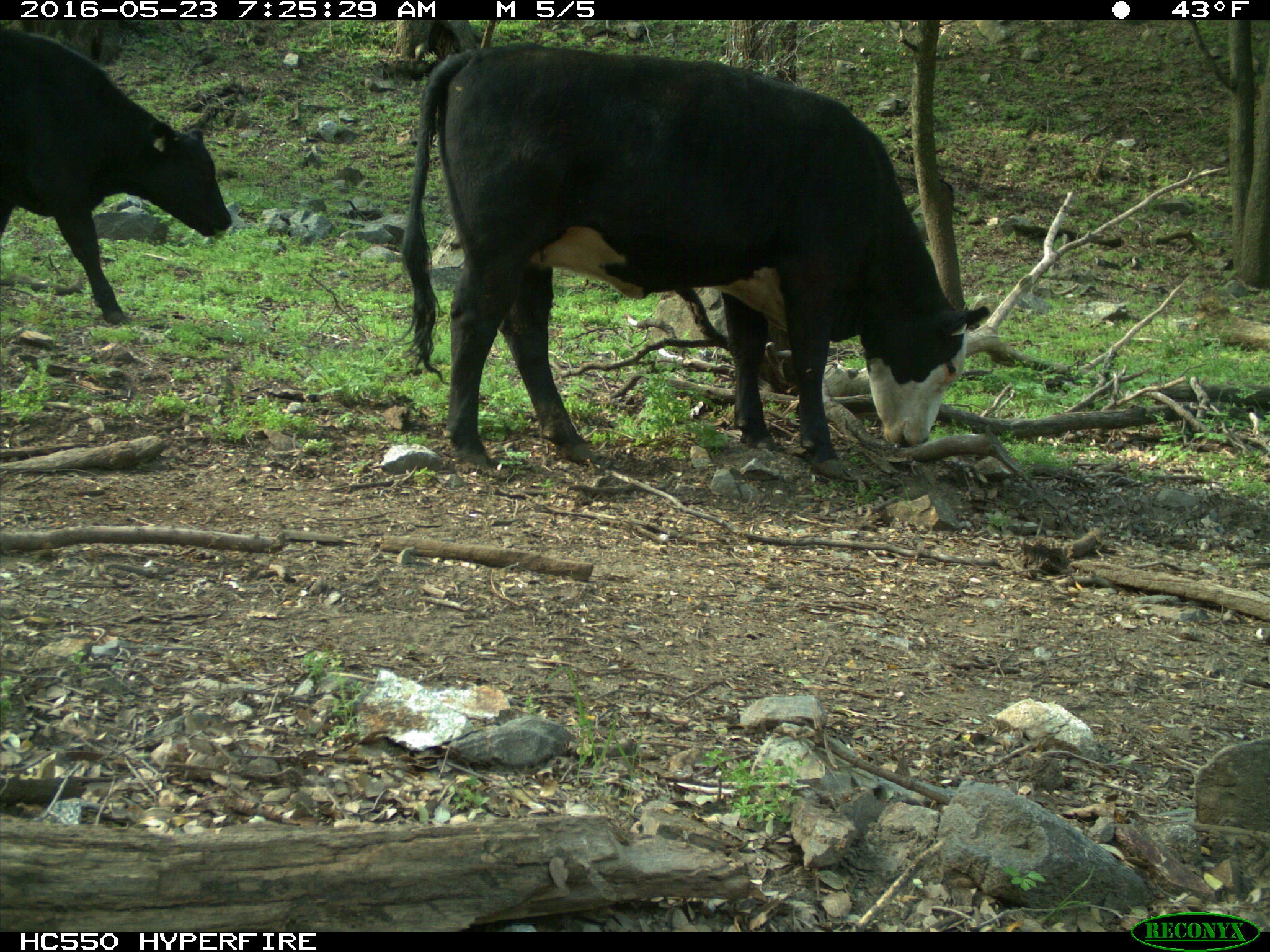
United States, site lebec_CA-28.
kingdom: Animalia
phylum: Chordata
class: Mammalia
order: Artiodactyla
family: Bovidae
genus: Bos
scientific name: Bos taurus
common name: domestic cow